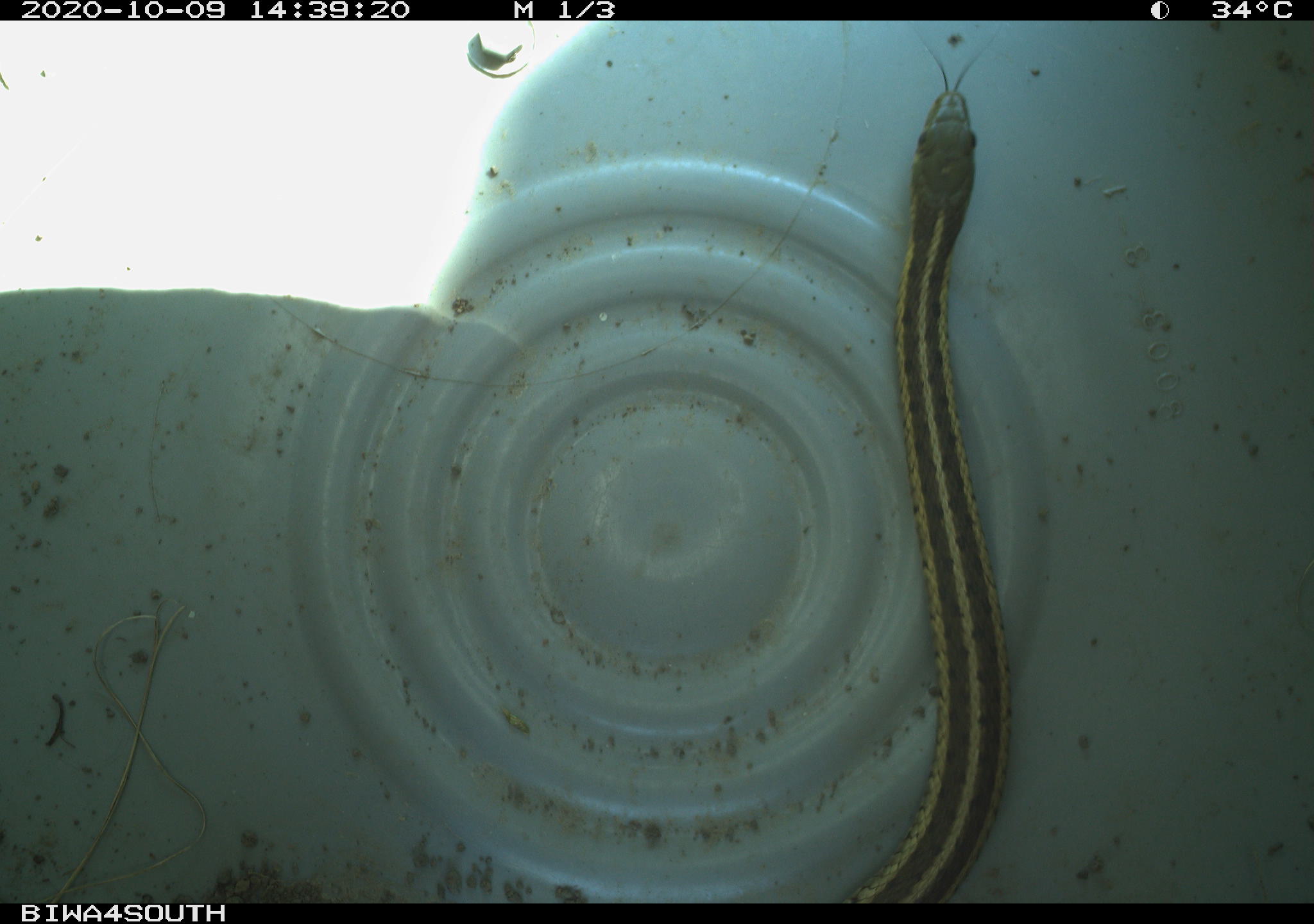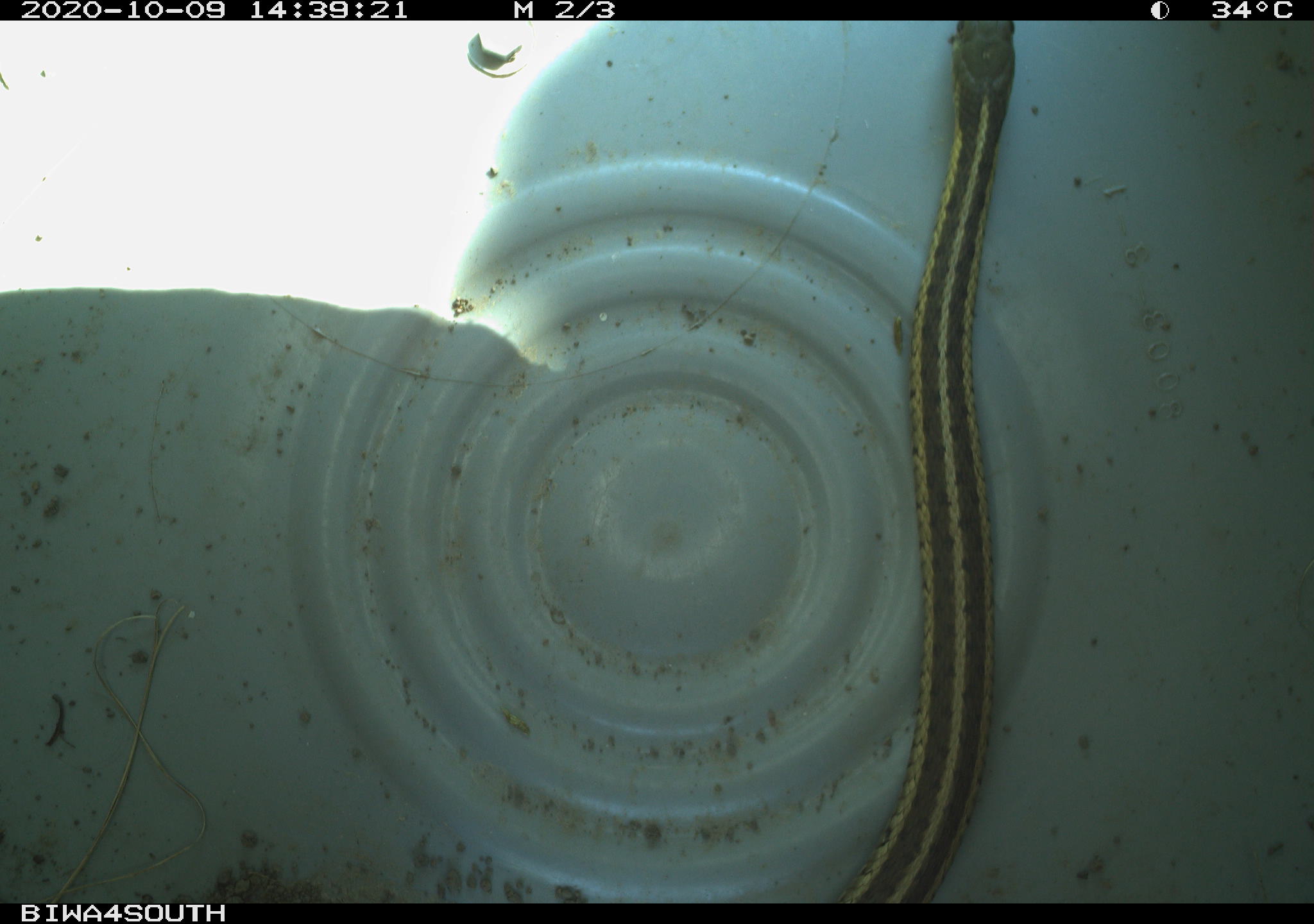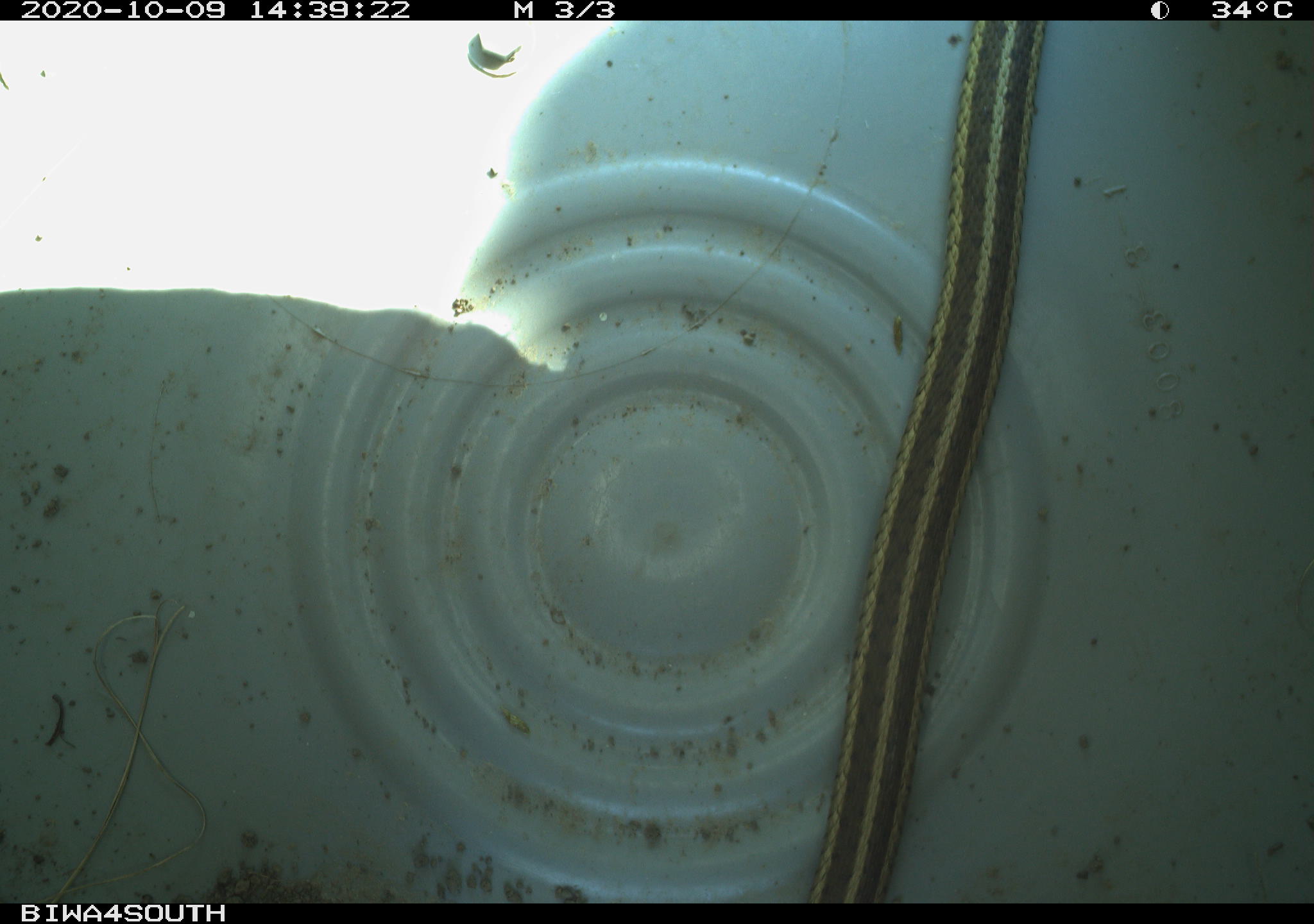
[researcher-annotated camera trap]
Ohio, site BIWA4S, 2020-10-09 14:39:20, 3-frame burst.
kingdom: Animalia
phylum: Chordata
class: Reptilia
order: Squamata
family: Colubridae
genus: Thamnophis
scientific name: Thamnophis sirtalis sirtalis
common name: eastern gartersnake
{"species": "eastern gartersnake (Thamnophis sirtalis sirtalis)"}